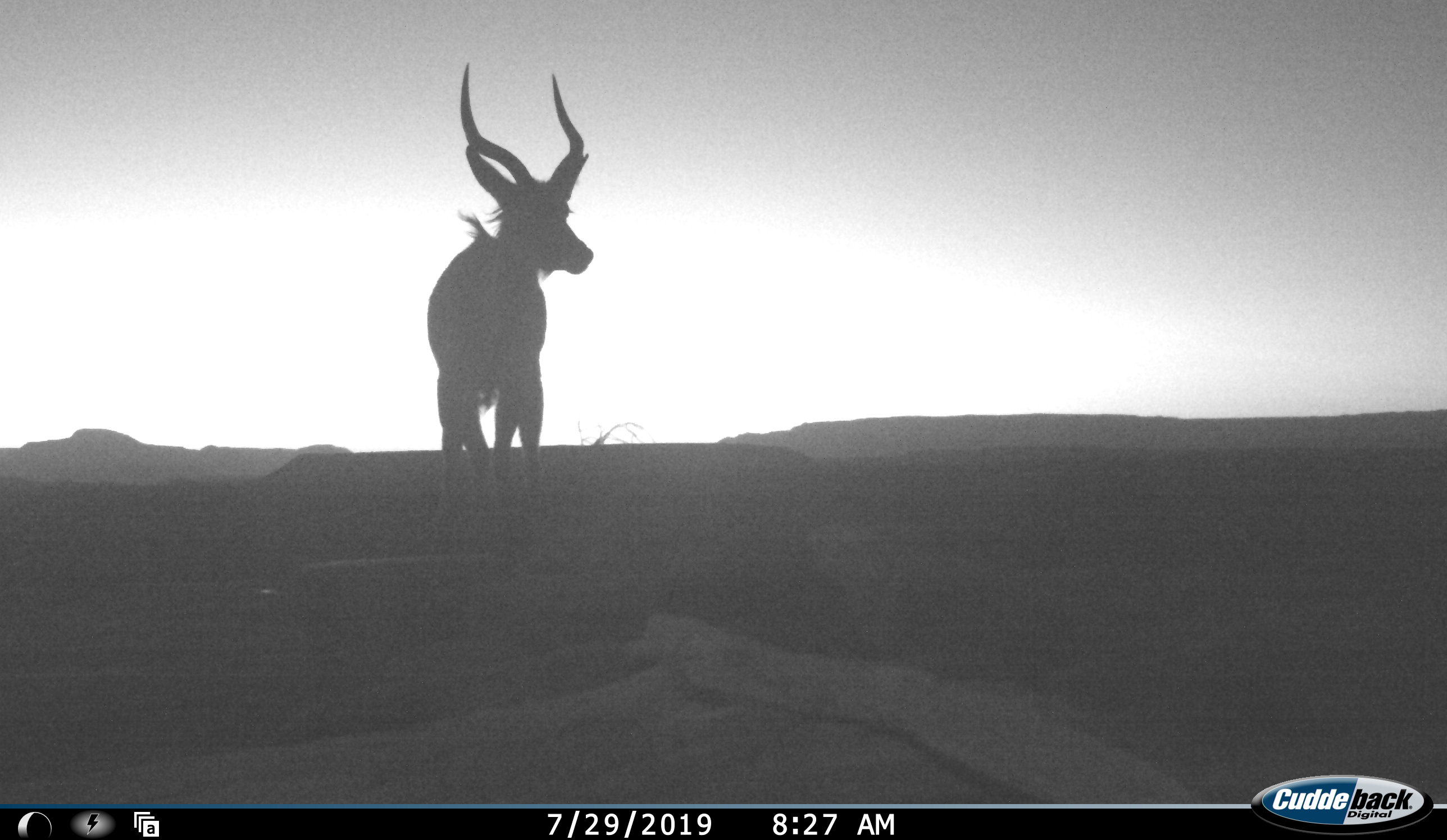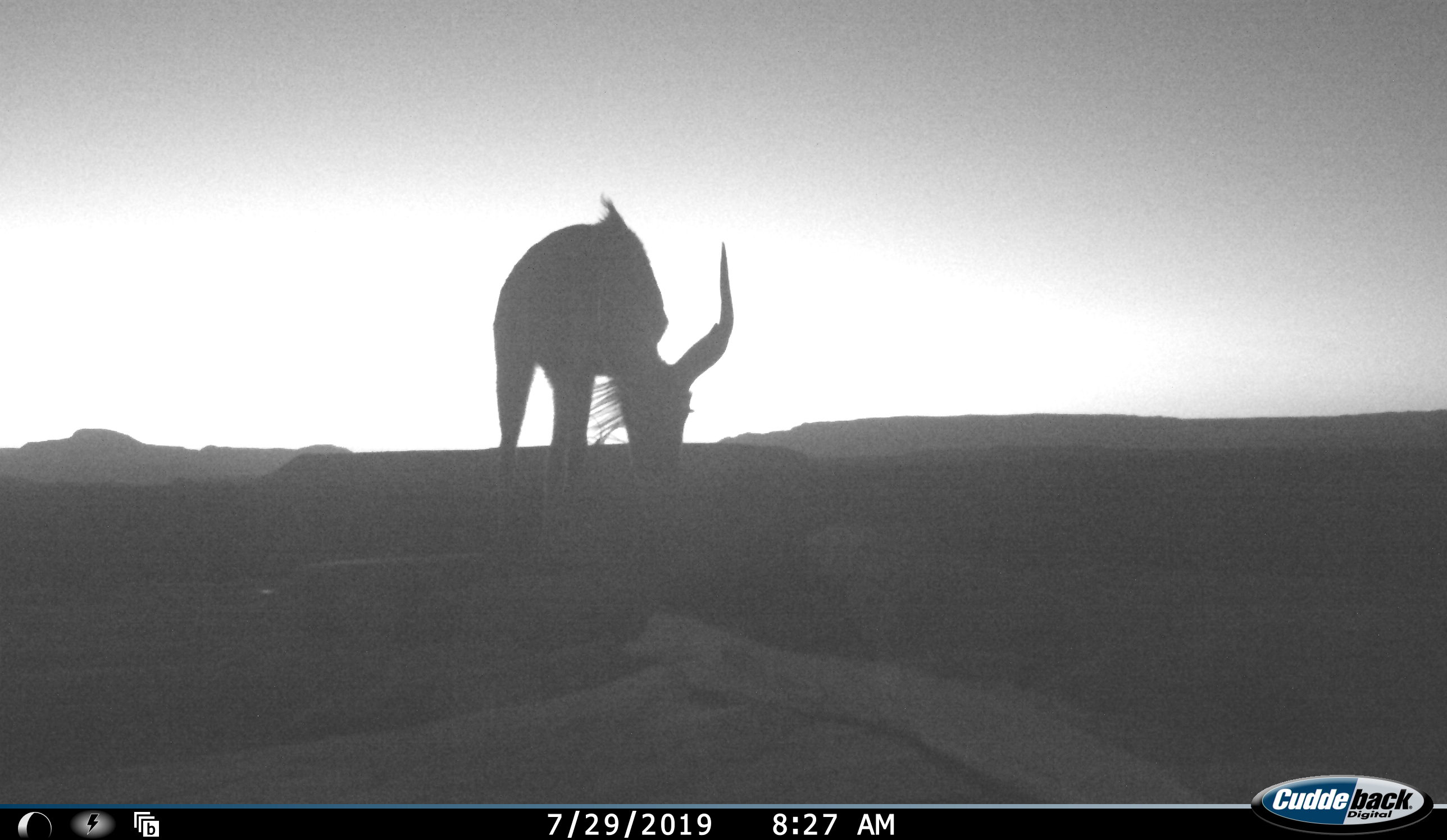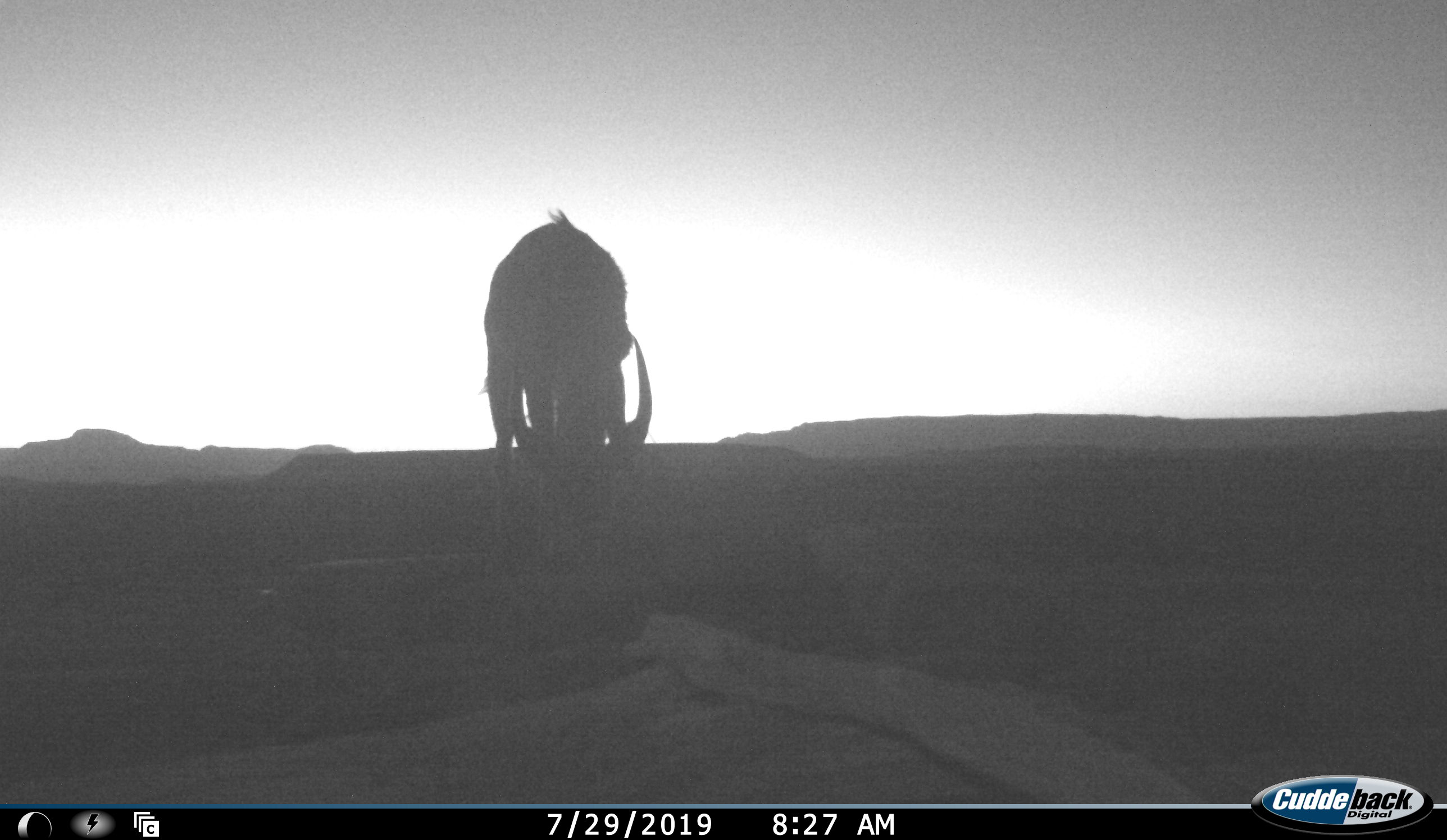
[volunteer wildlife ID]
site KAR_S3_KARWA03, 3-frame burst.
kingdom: Animalia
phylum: Chordata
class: Mammalia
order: Artiodactyla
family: Bovidae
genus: Tragelaphus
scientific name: Tragelaphus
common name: kudu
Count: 1.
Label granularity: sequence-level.